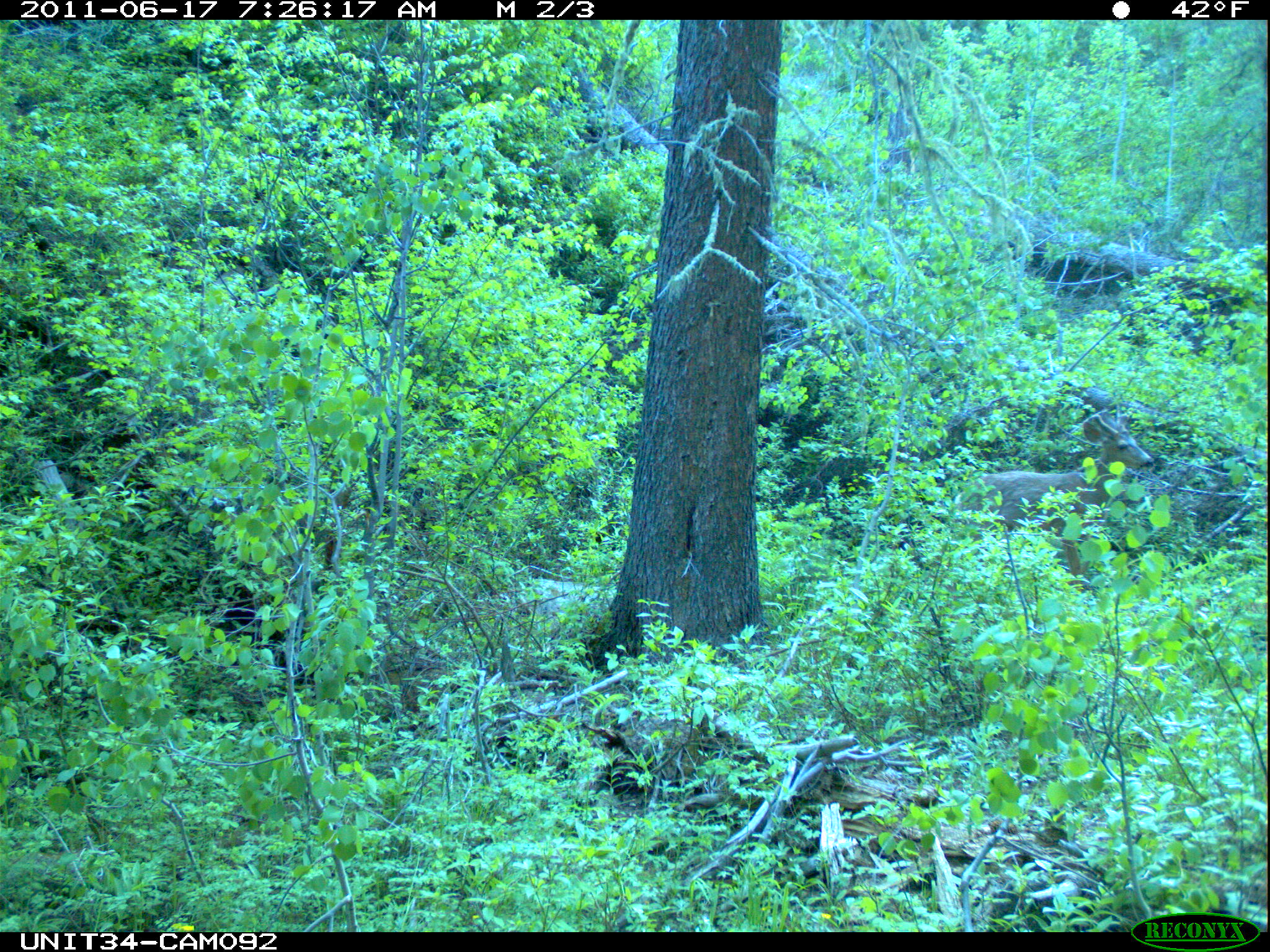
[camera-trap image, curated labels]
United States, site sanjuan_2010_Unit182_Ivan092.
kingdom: Animalia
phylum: Chordata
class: Mammalia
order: Artiodactyla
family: Cervidae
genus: Odocoileus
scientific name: Odocoileus hemionus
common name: mule deer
Odocoileus hemionus (mule deer).